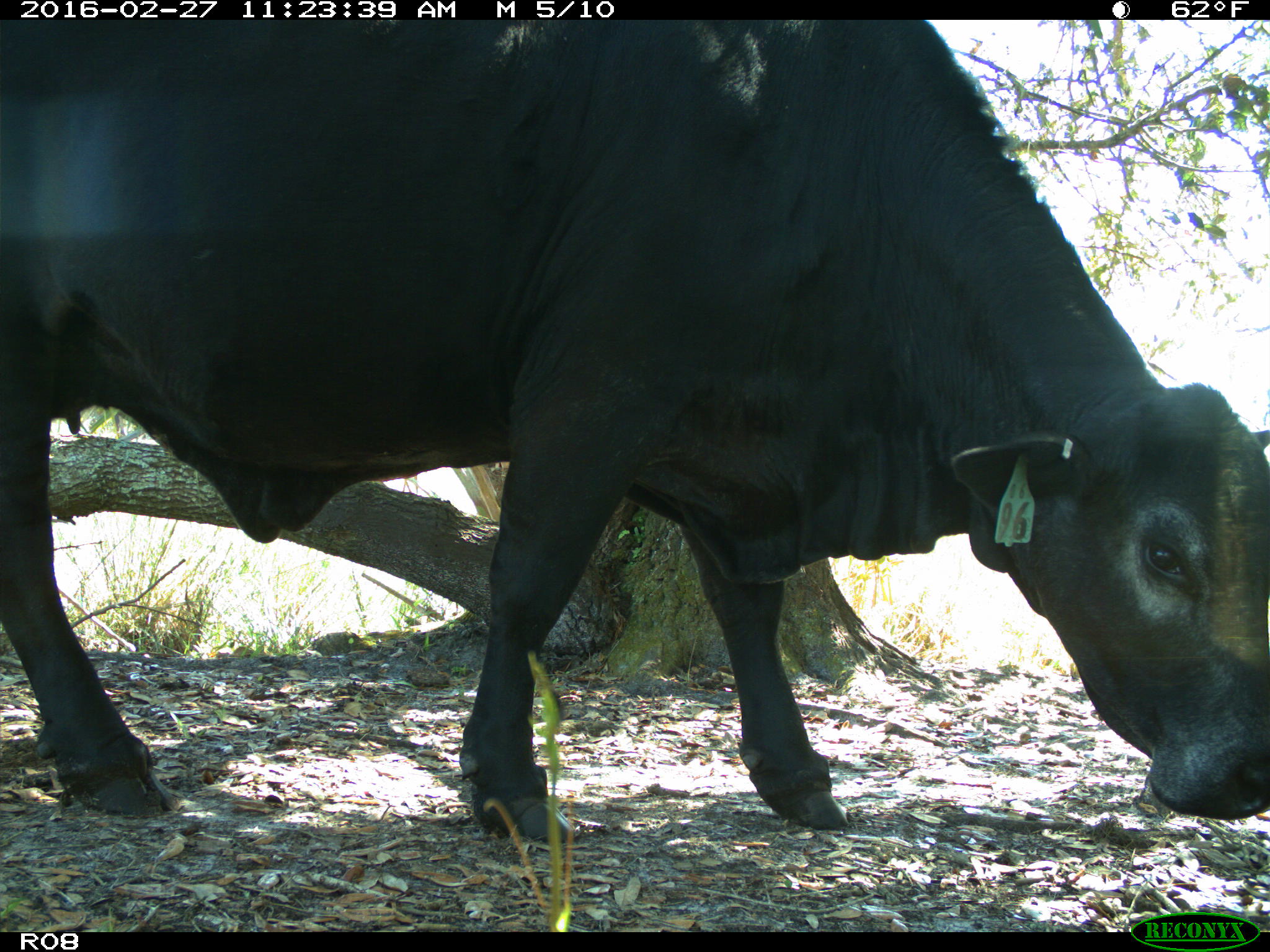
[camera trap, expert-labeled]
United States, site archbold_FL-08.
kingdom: Animalia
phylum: Chordata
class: Mammalia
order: Artiodactyla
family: Bovidae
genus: Bos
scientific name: Bos taurus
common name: domestic cow